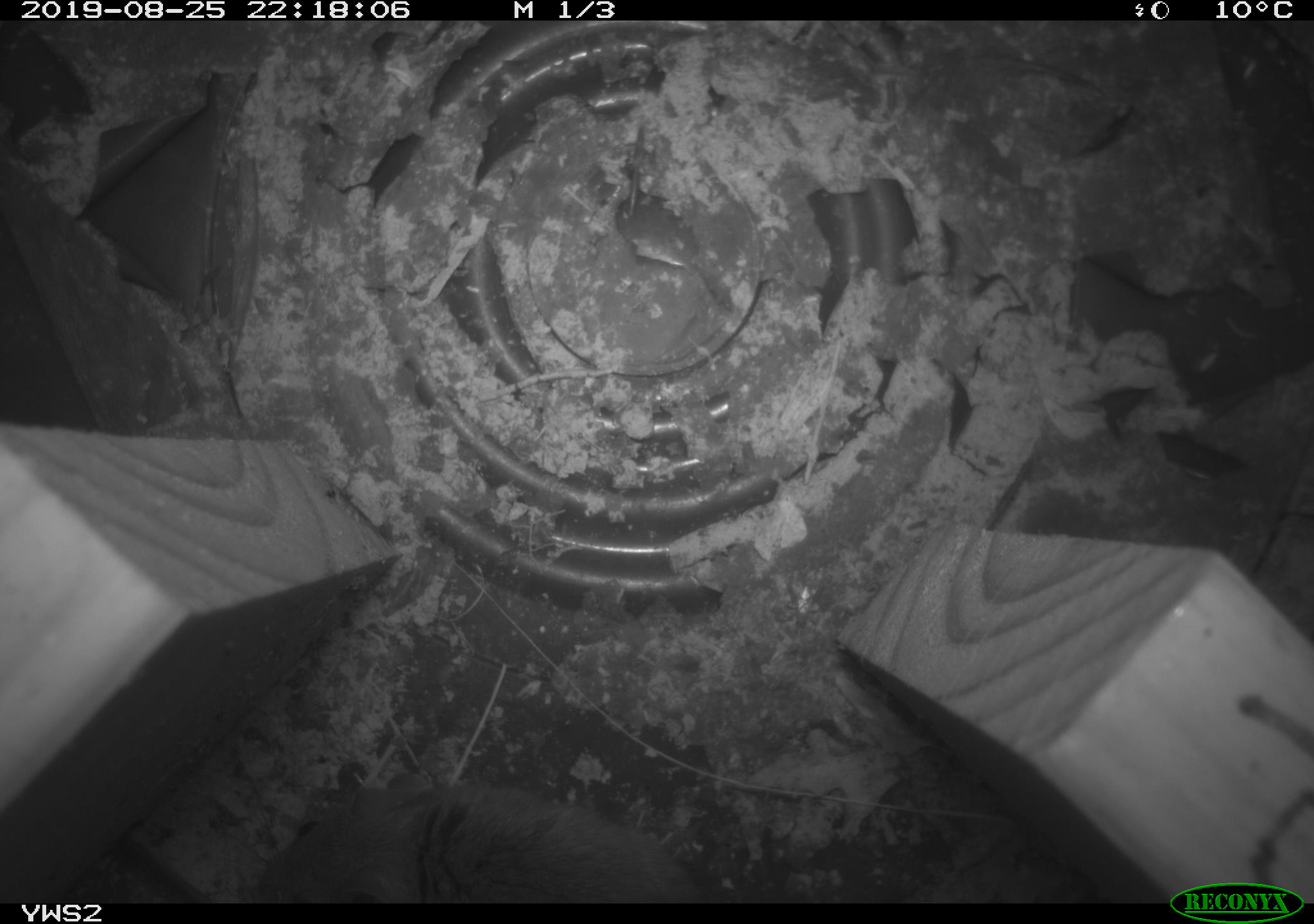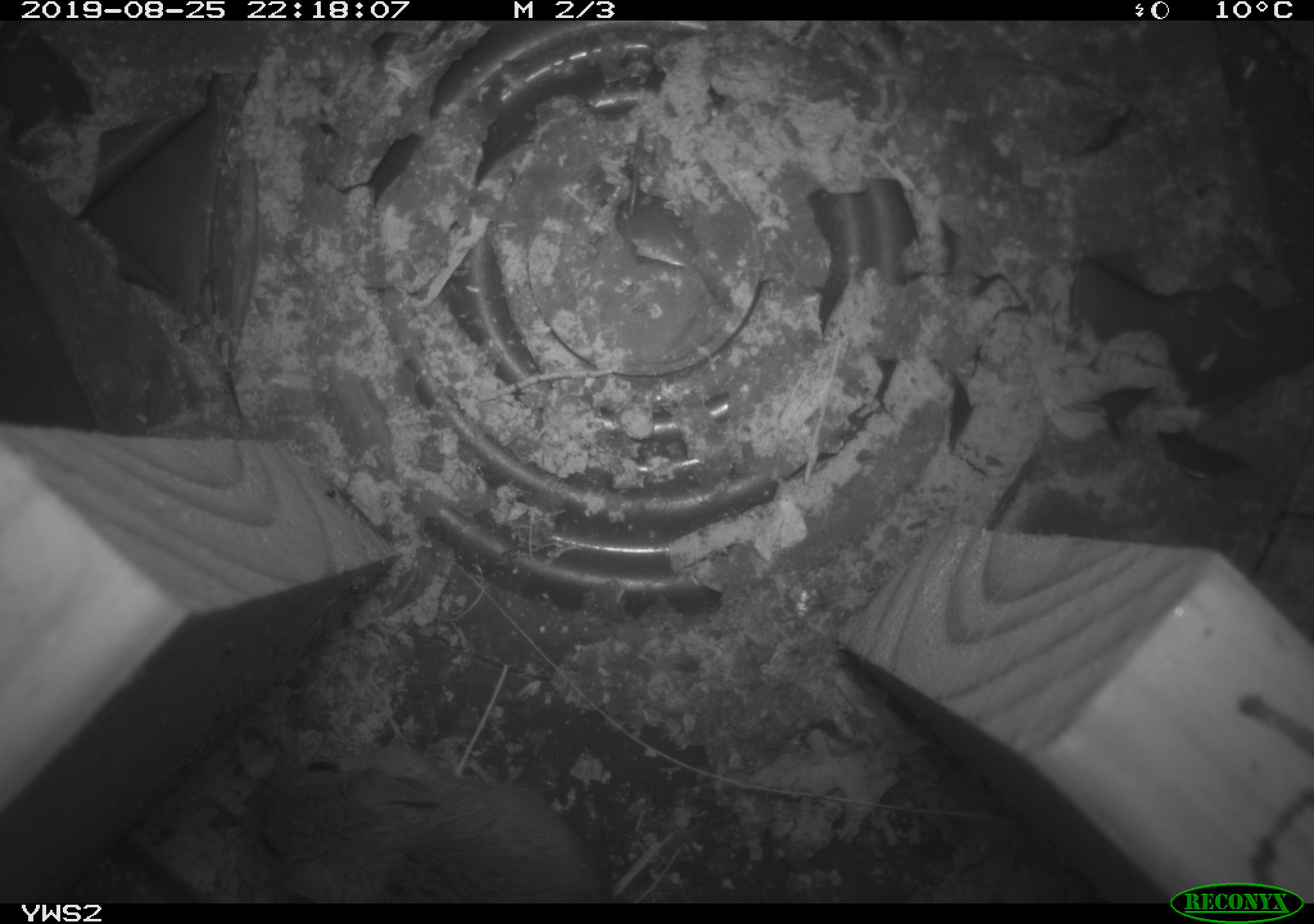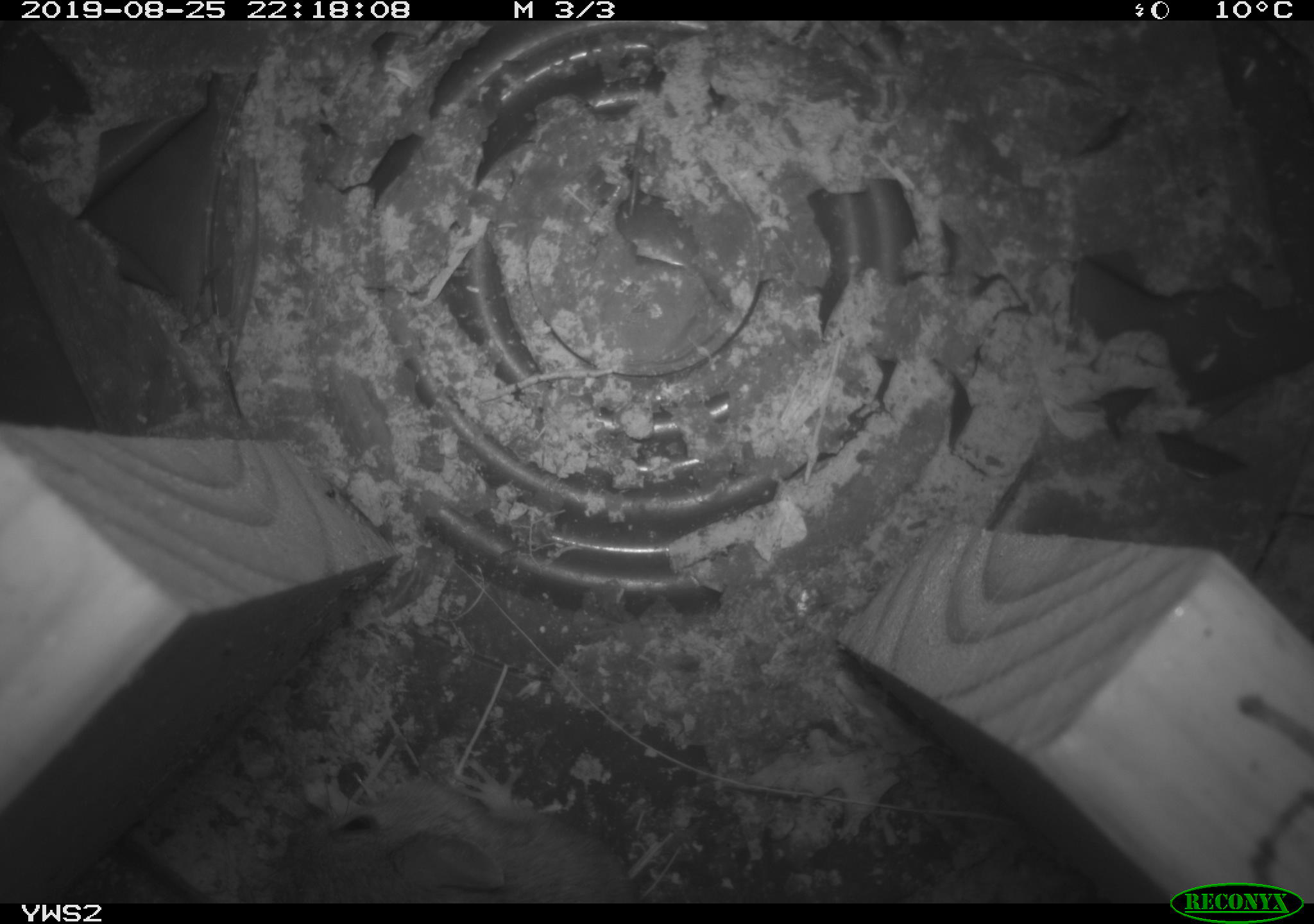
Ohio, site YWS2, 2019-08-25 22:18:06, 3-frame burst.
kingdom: Animalia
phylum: Chordata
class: Mammalia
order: Rodentia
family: Cricetidae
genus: Peromyscus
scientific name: Peromyscus leucopus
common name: white-footed mouse